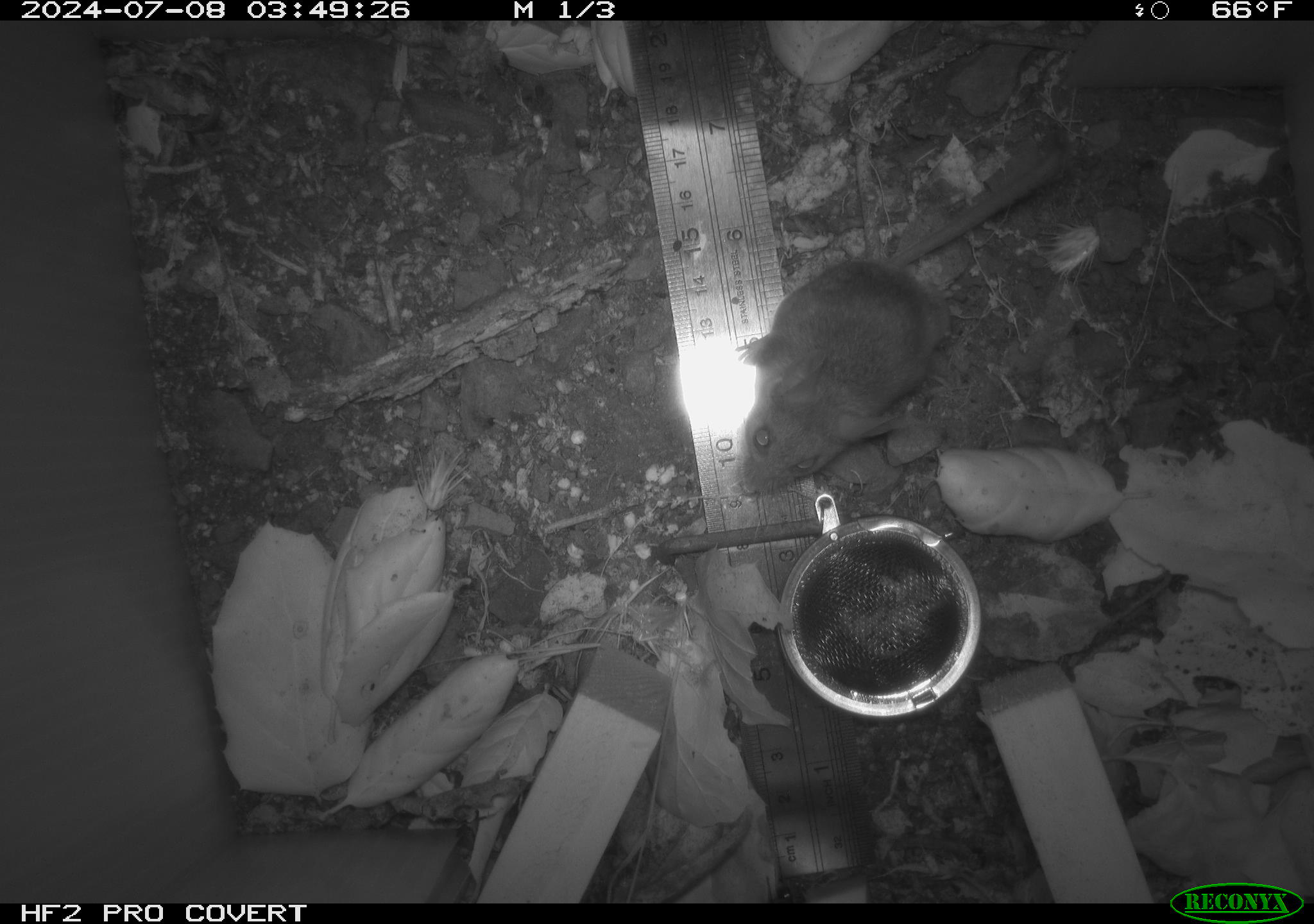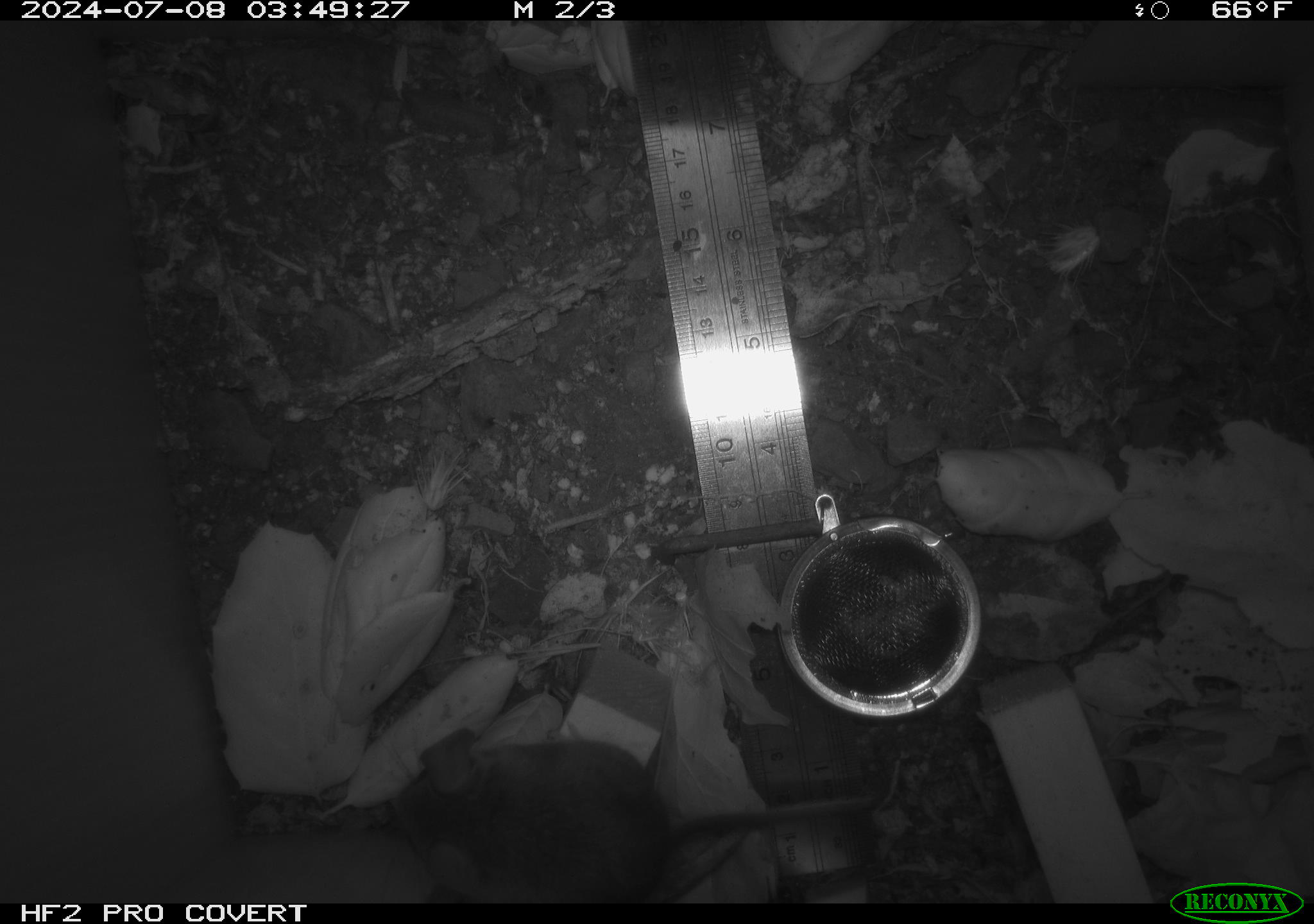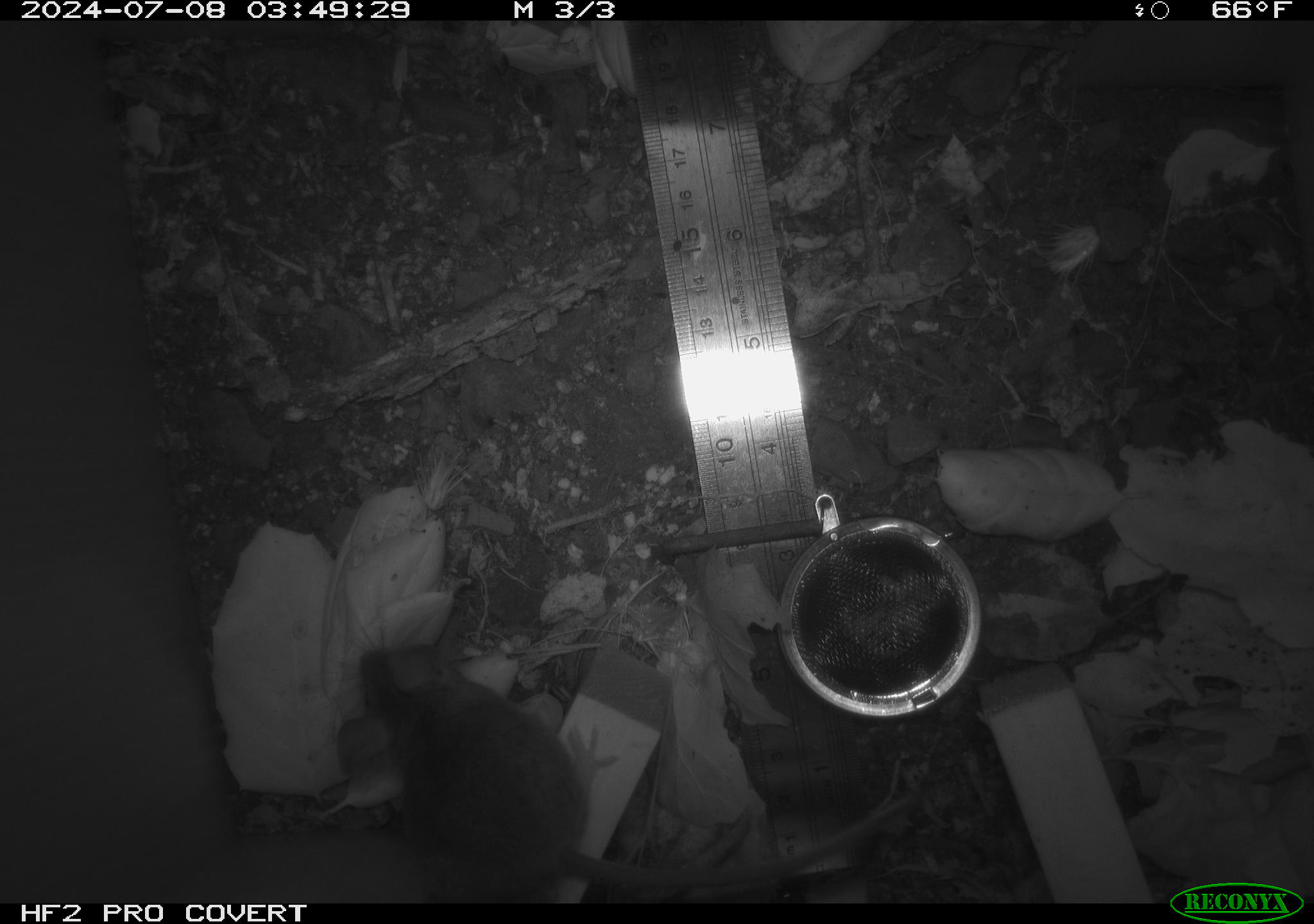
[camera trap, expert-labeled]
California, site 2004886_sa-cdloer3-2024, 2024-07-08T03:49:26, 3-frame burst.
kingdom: Animalia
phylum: Chordata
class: Mammalia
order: Rodentia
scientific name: Rodentia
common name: rodent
Rodent (Rodentia).